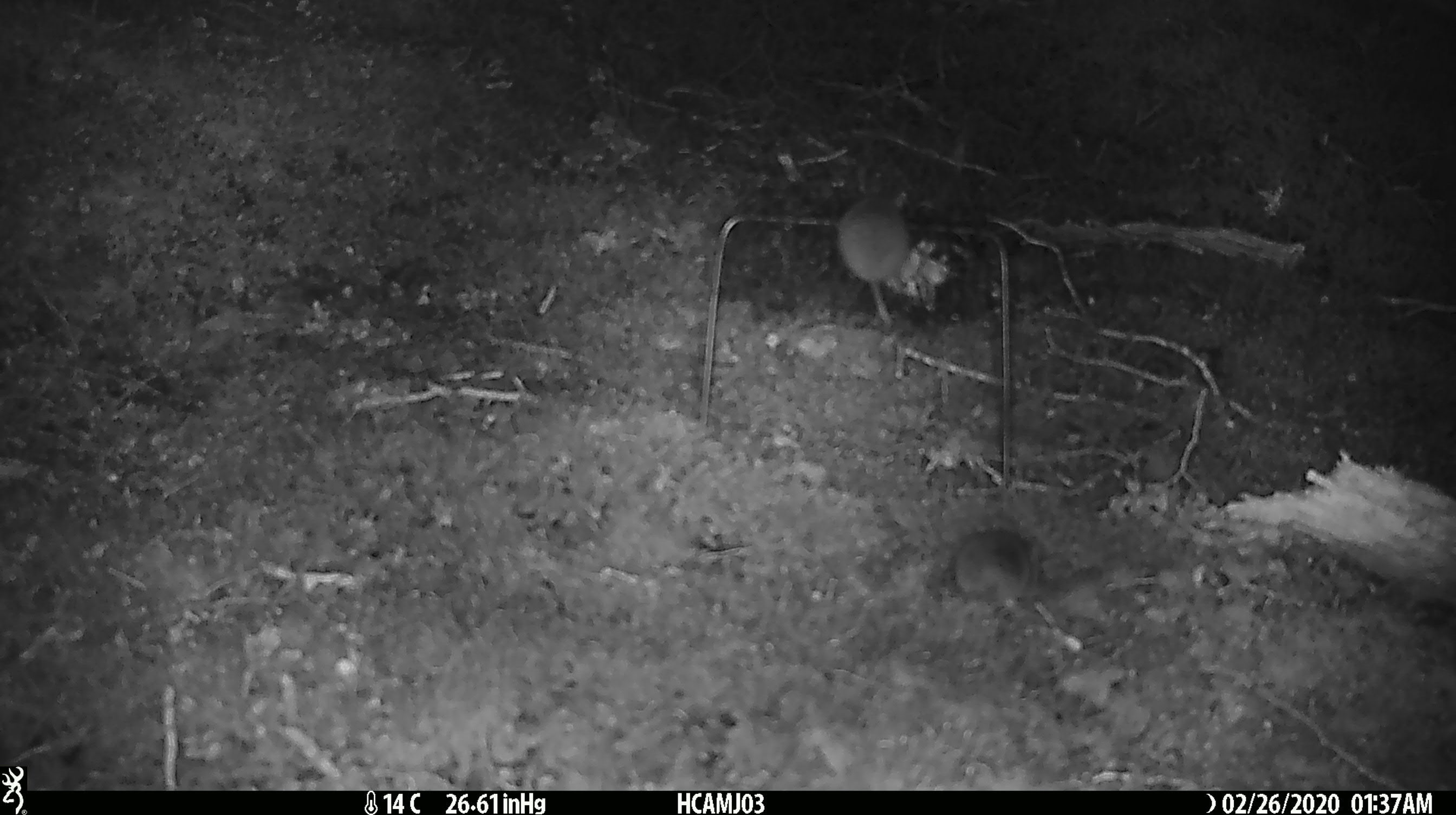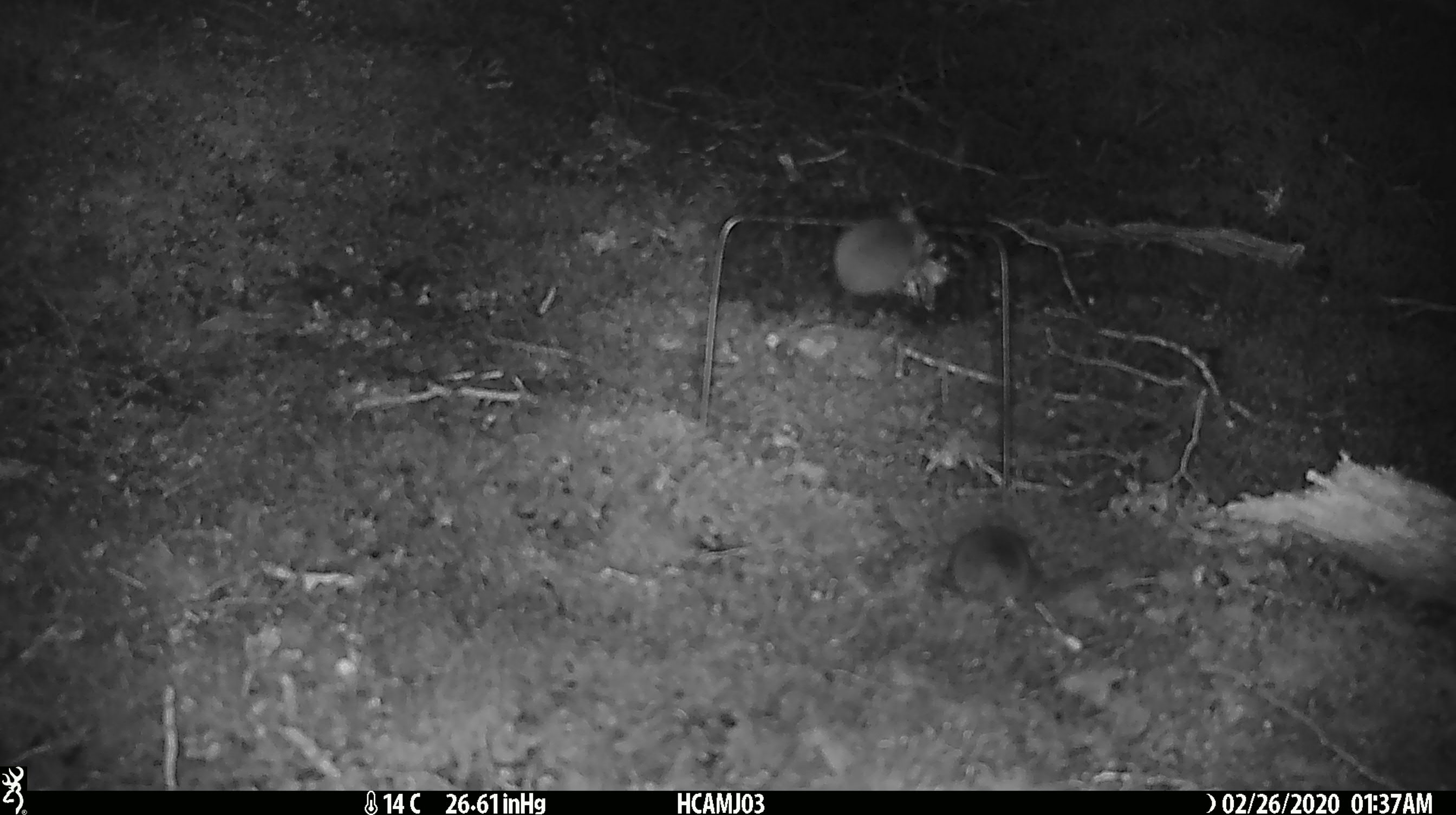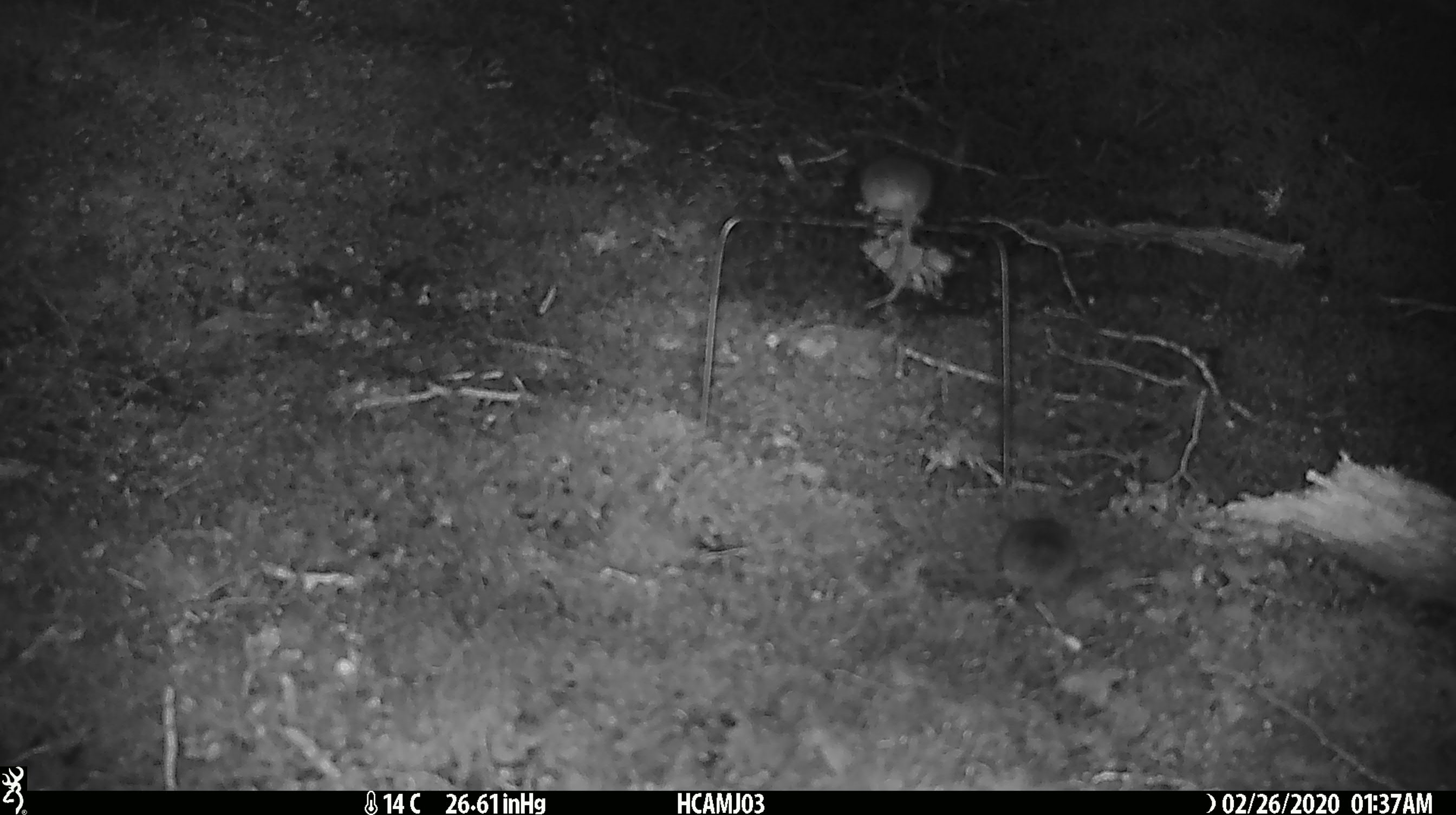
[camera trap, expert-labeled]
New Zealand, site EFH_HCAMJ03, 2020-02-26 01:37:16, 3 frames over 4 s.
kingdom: Animalia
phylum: Chordata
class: Mammalia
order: Rodentia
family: Muridae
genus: Mus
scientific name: Mus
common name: mouse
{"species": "mouse (Mus)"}